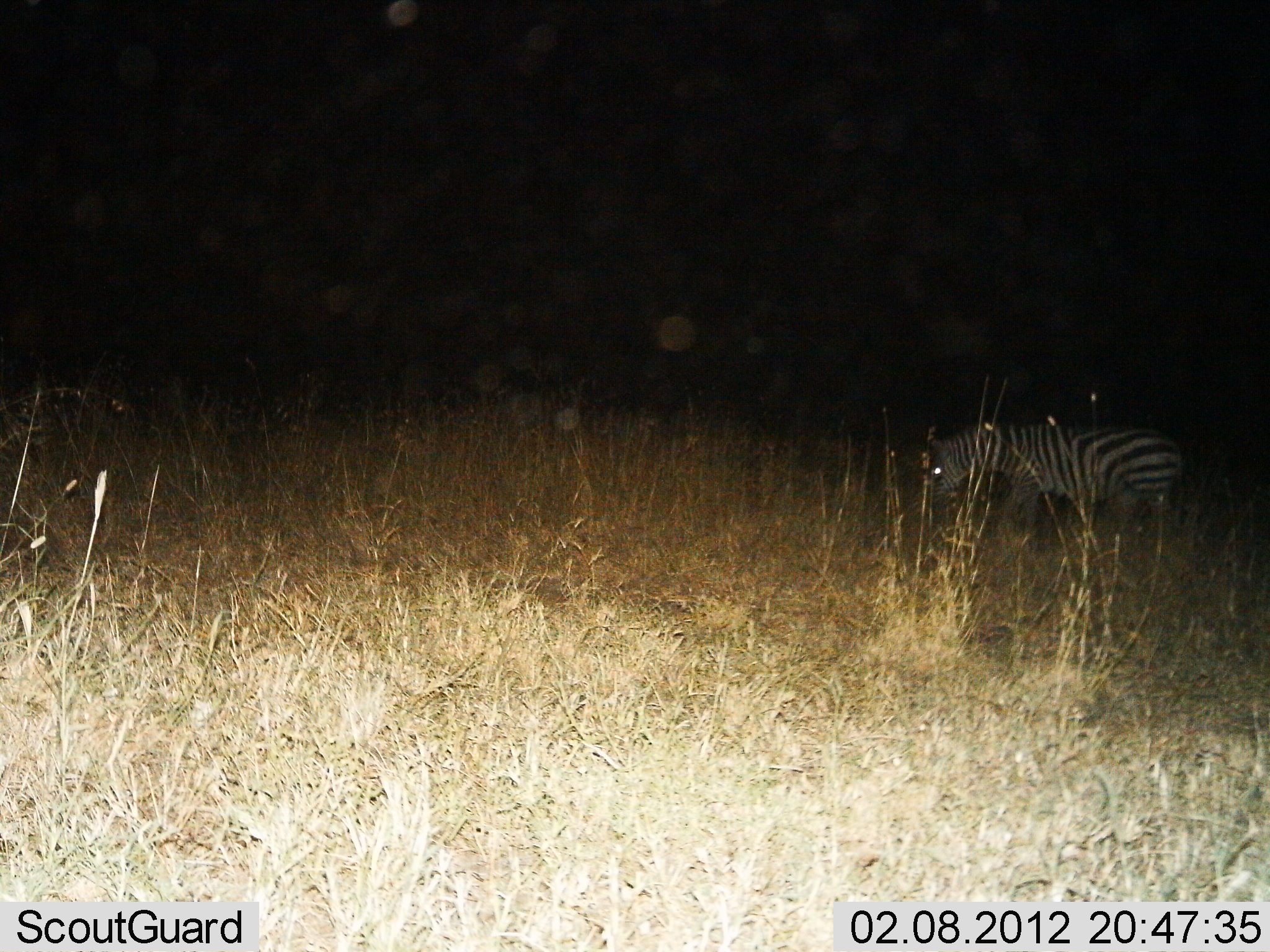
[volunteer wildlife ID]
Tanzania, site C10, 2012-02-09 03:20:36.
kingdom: Animalia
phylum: Chordata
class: Mammalia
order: Perissodactyla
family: Equidae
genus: Equus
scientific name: Equus quagga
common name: plains zebra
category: zebra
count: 1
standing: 35%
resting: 0%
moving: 0%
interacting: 0%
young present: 0%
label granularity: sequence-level